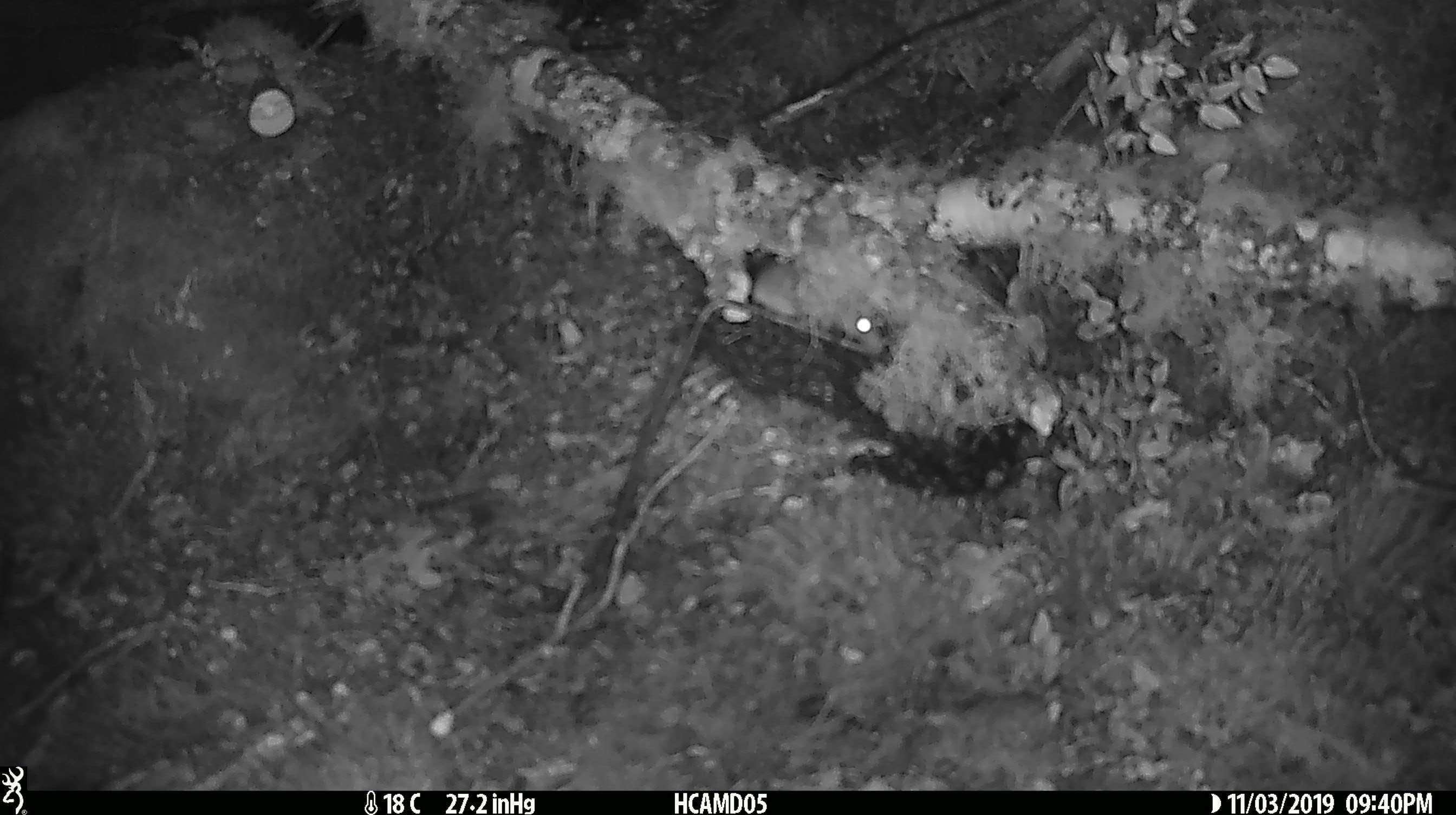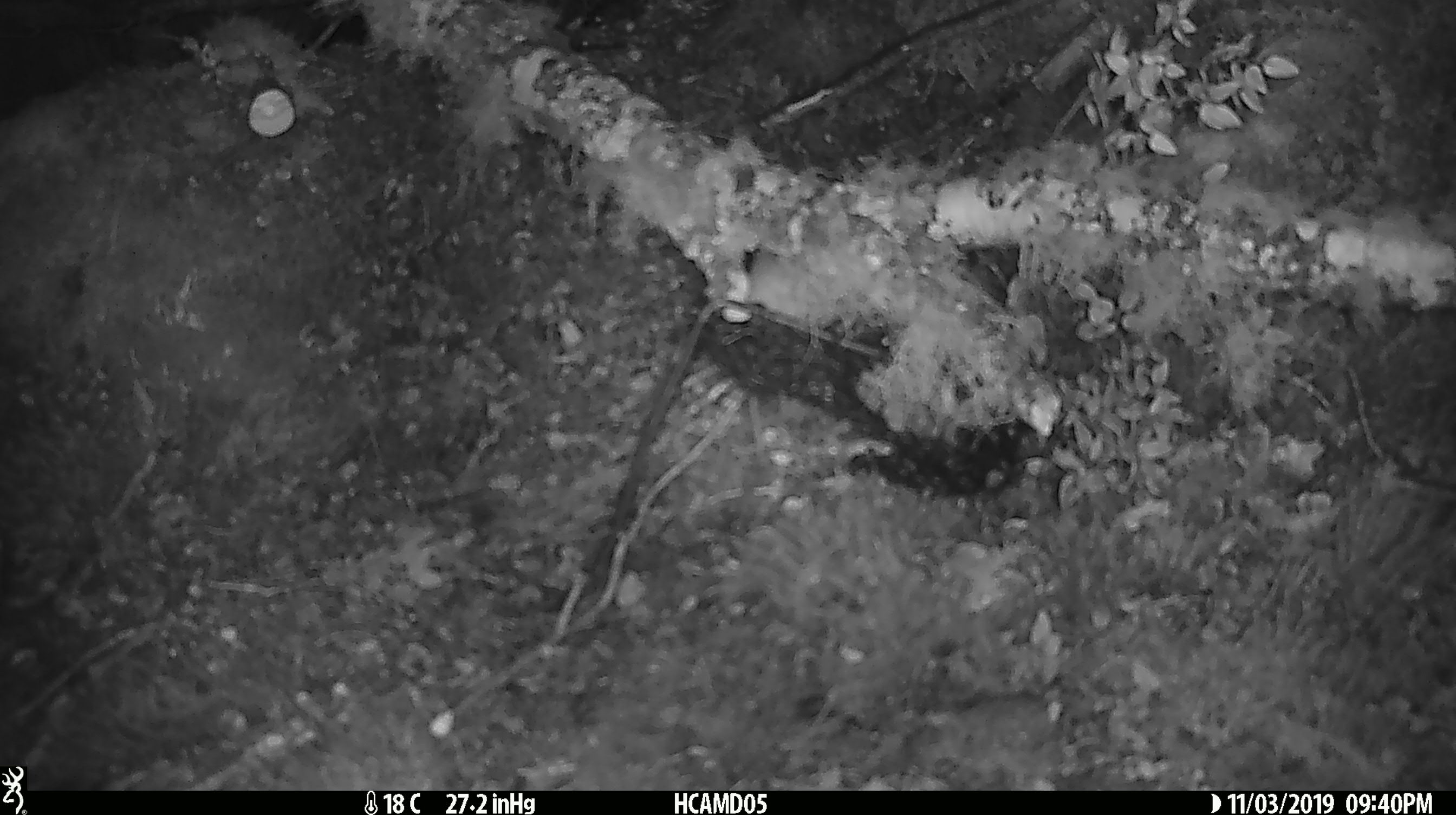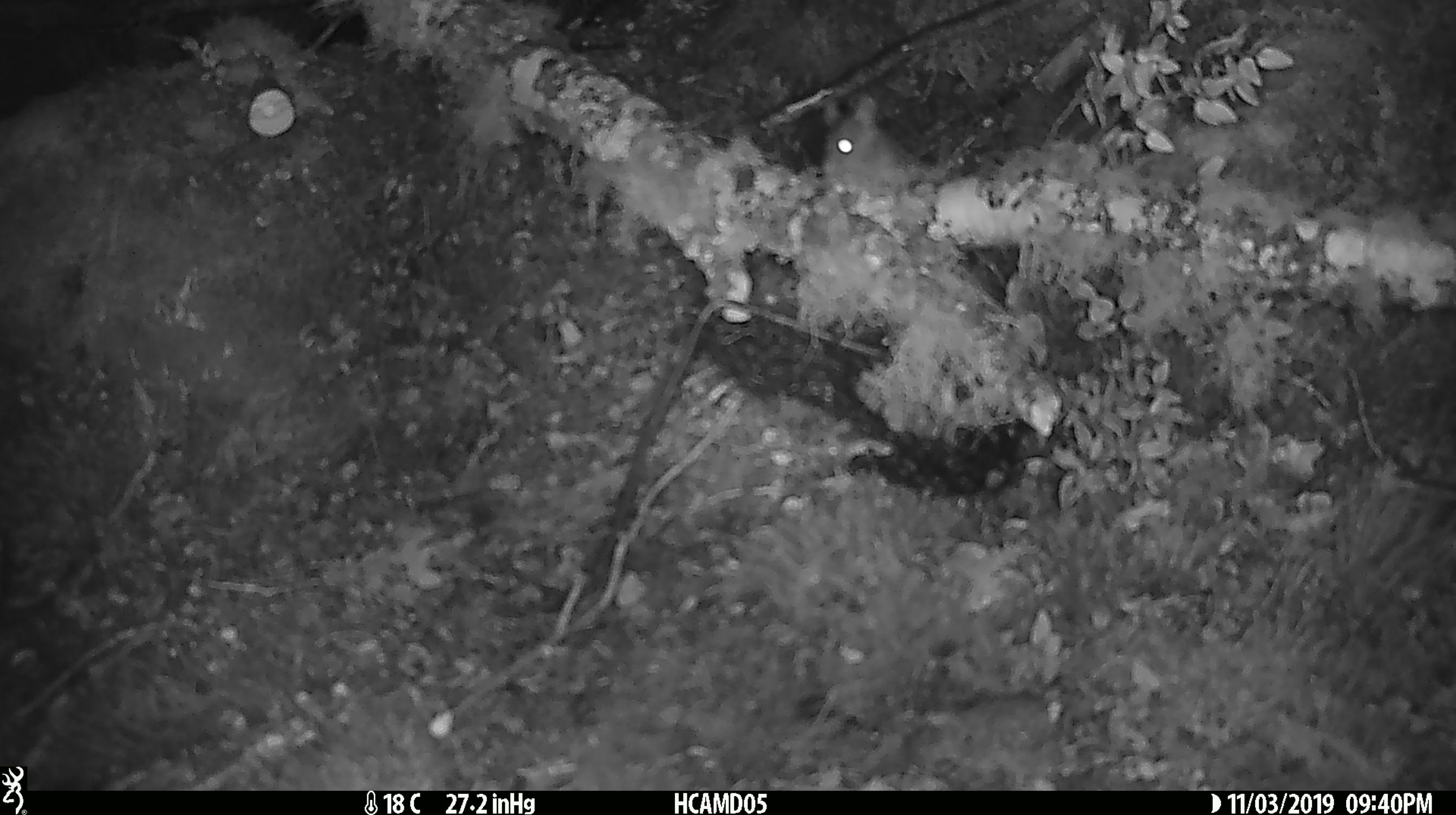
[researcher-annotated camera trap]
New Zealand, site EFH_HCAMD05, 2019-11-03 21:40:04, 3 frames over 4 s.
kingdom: Animalia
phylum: Chordata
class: Mammalia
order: Rodentia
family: Muridae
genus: Mus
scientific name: Mus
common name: mouse